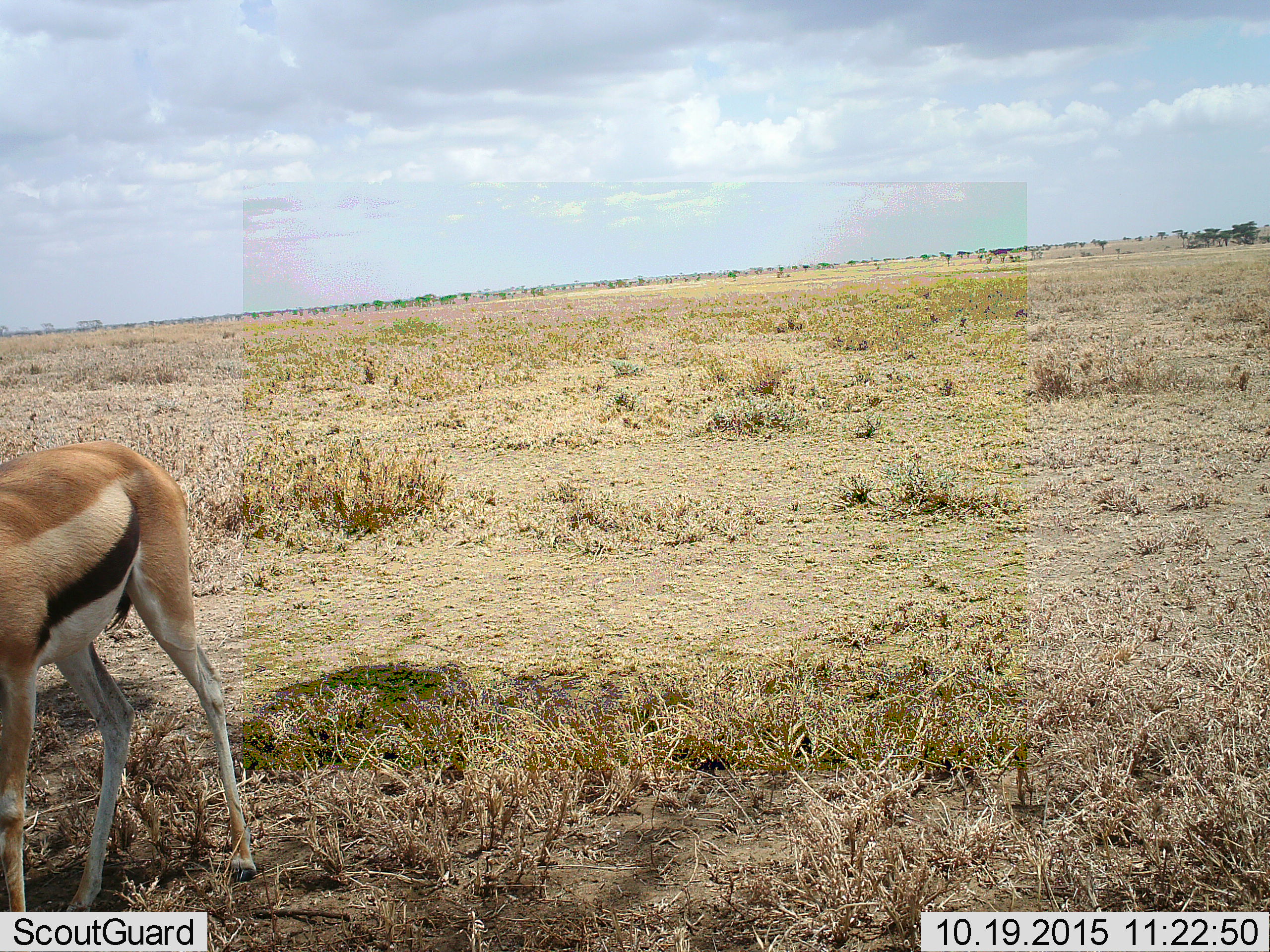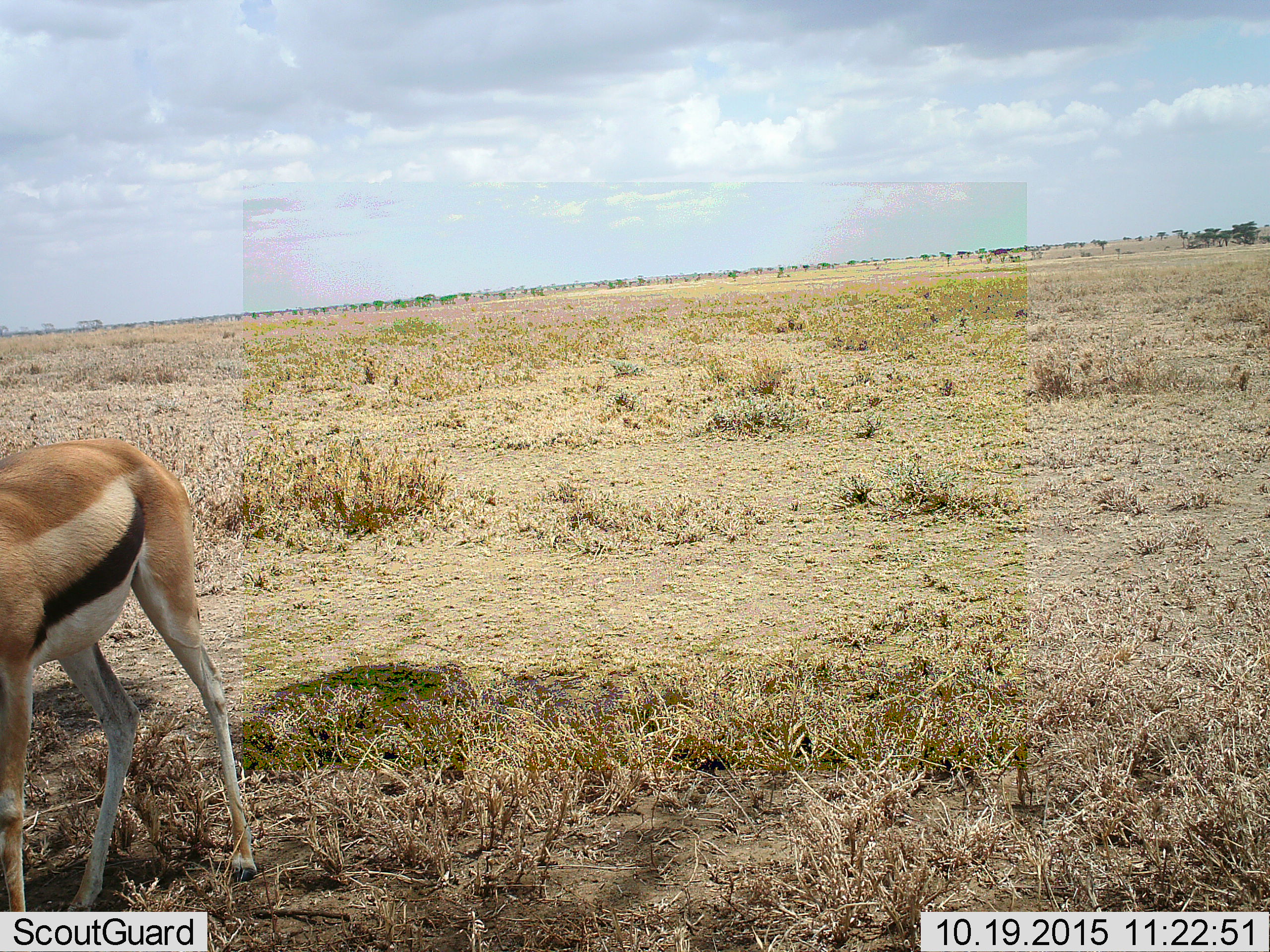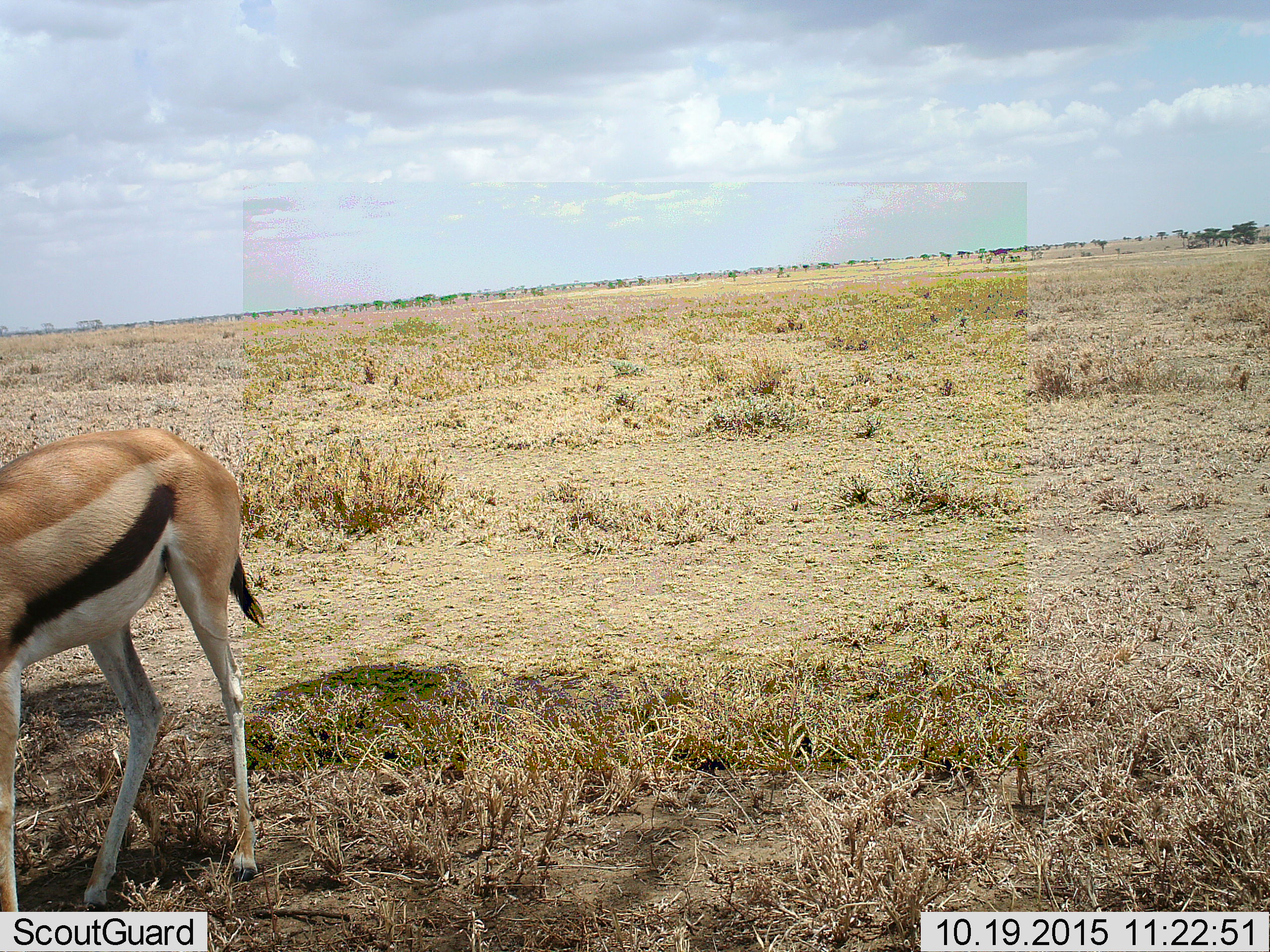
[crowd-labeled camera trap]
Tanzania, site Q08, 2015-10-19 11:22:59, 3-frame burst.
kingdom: Animalia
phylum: Chordata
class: Mammalia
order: Artiodactyla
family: Bovidae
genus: Eudorcas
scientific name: Eudorcas thomsonii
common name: thomson's gazelle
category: gazellethomsons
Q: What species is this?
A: Gazellethomsons (thomson's gazelle) (Eudorcas thomsonii).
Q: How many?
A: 1.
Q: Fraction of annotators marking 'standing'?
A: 71%.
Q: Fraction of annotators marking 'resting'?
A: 0%.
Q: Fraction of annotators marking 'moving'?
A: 29%.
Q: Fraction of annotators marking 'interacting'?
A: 0%.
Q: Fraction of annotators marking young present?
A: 0%.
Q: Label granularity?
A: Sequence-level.